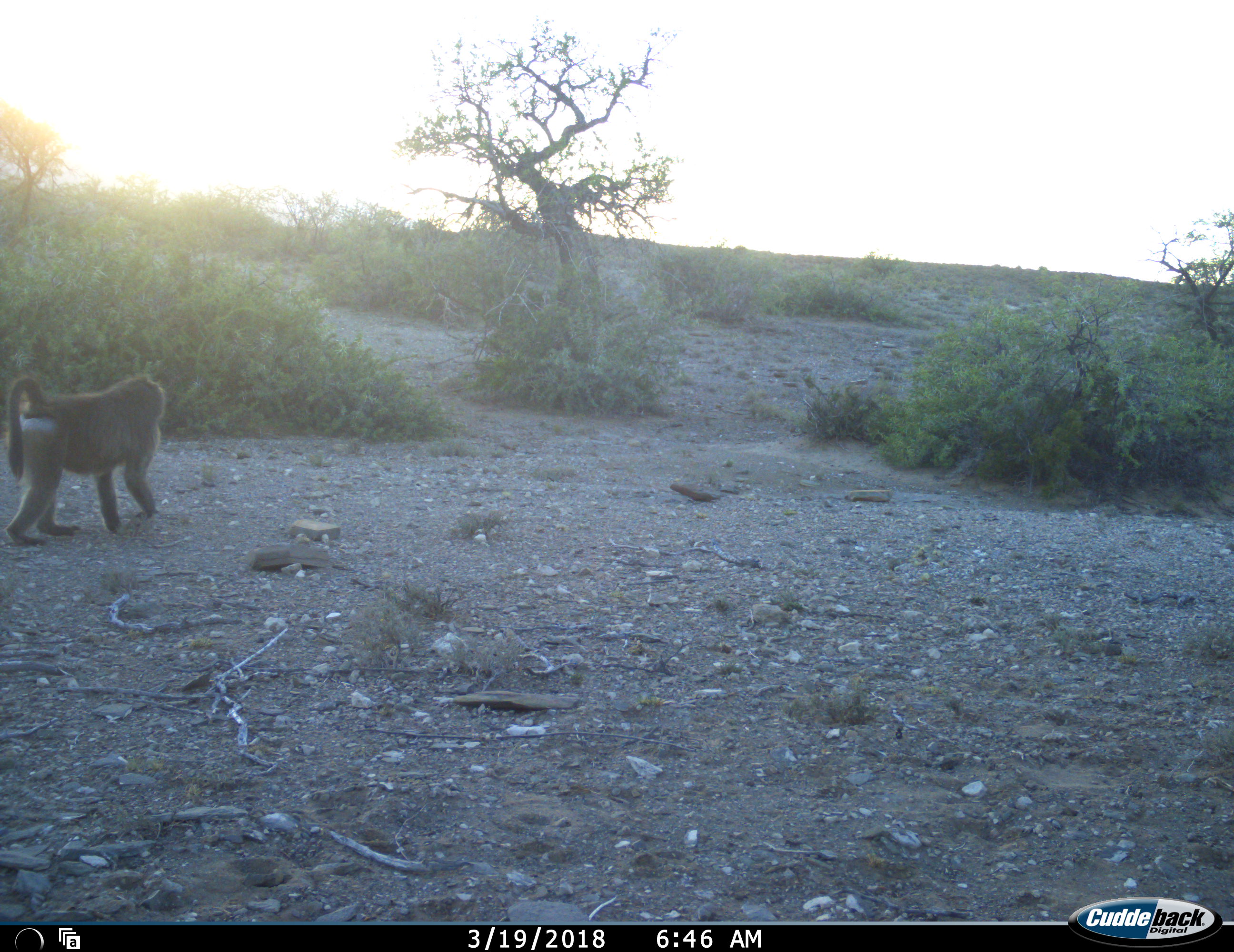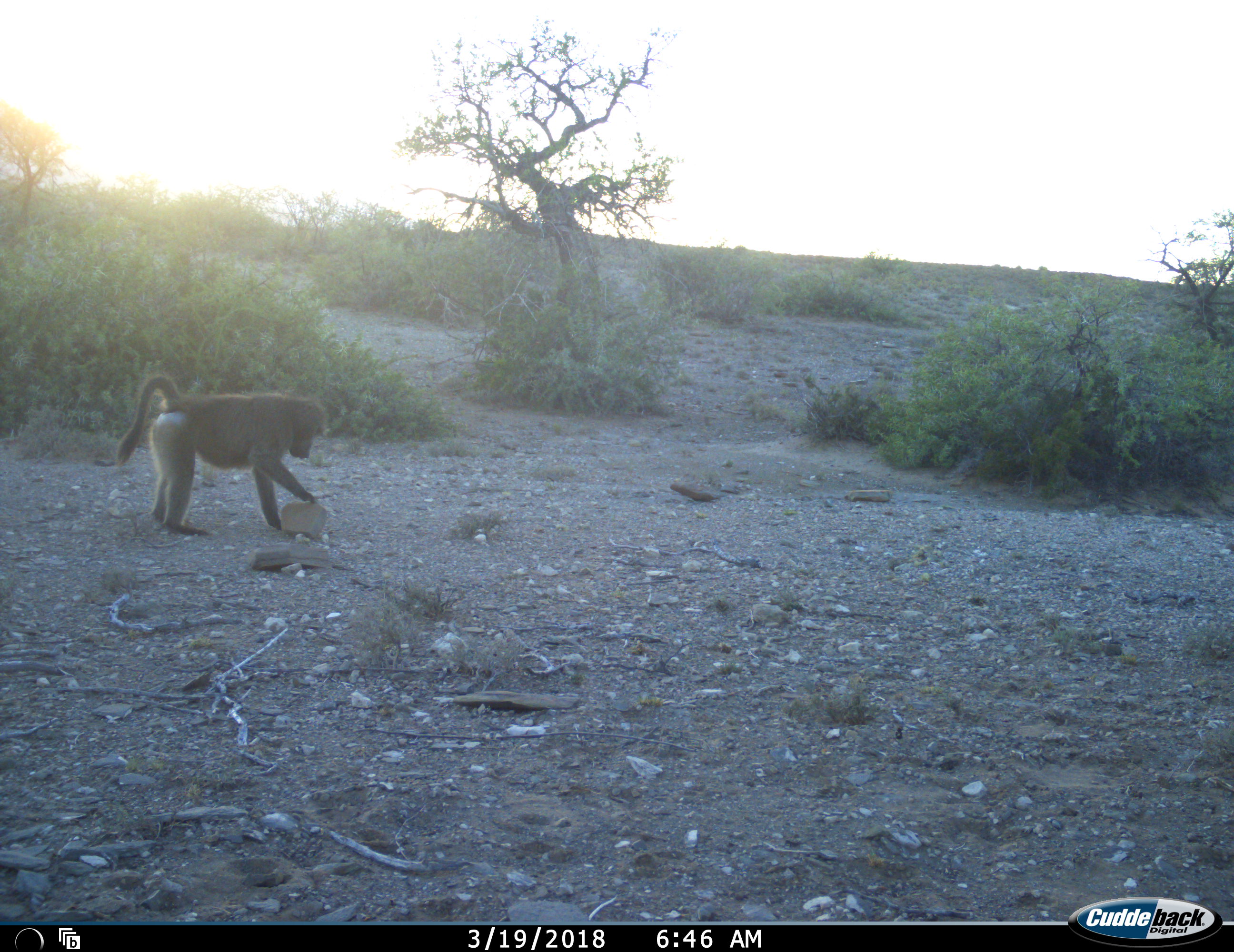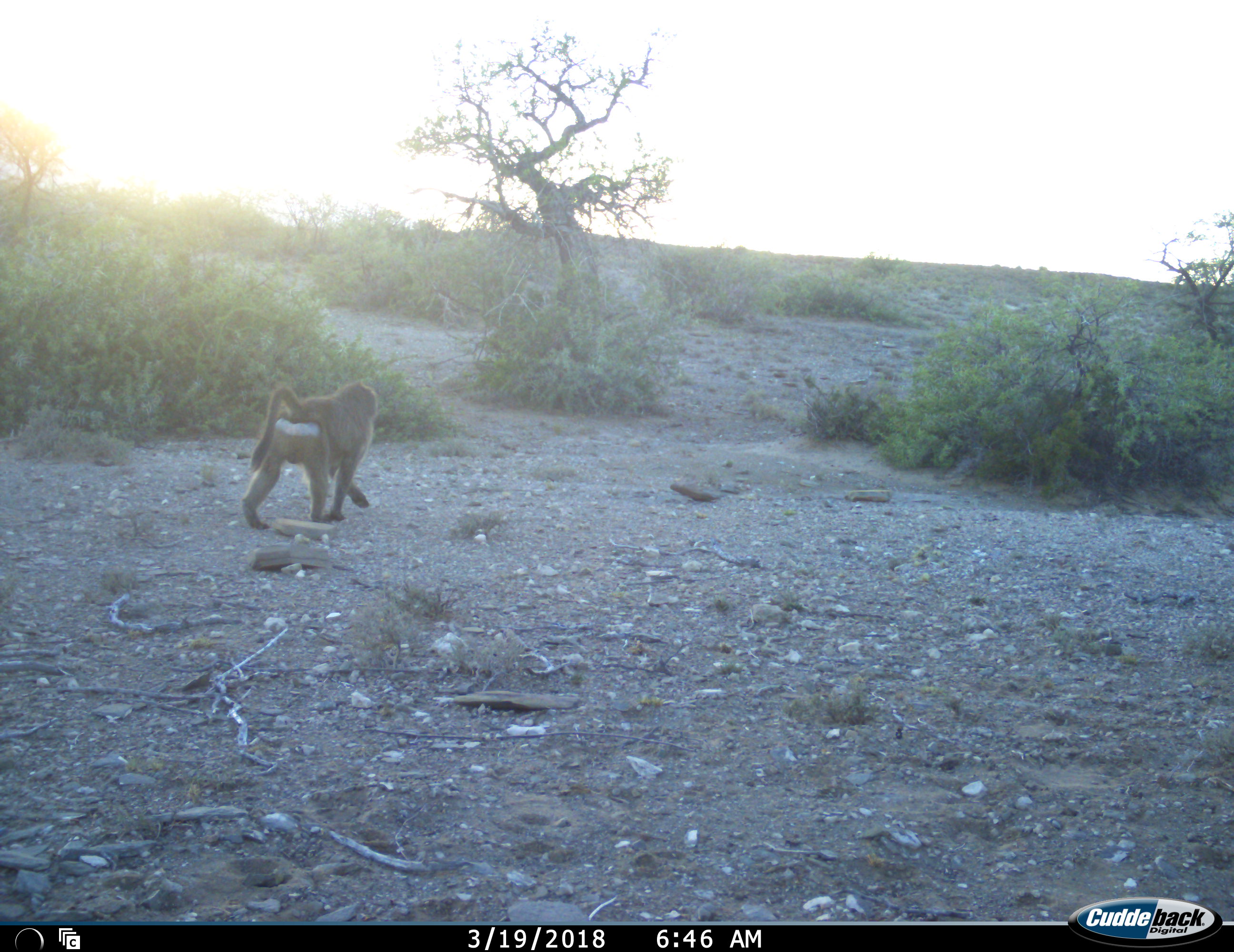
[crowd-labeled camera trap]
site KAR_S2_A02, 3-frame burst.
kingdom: Animalia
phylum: Chordata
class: Mammalia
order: Primates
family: Cercopithecidae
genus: Papio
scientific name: Papio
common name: baboon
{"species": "baboon (Papio)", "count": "1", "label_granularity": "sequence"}